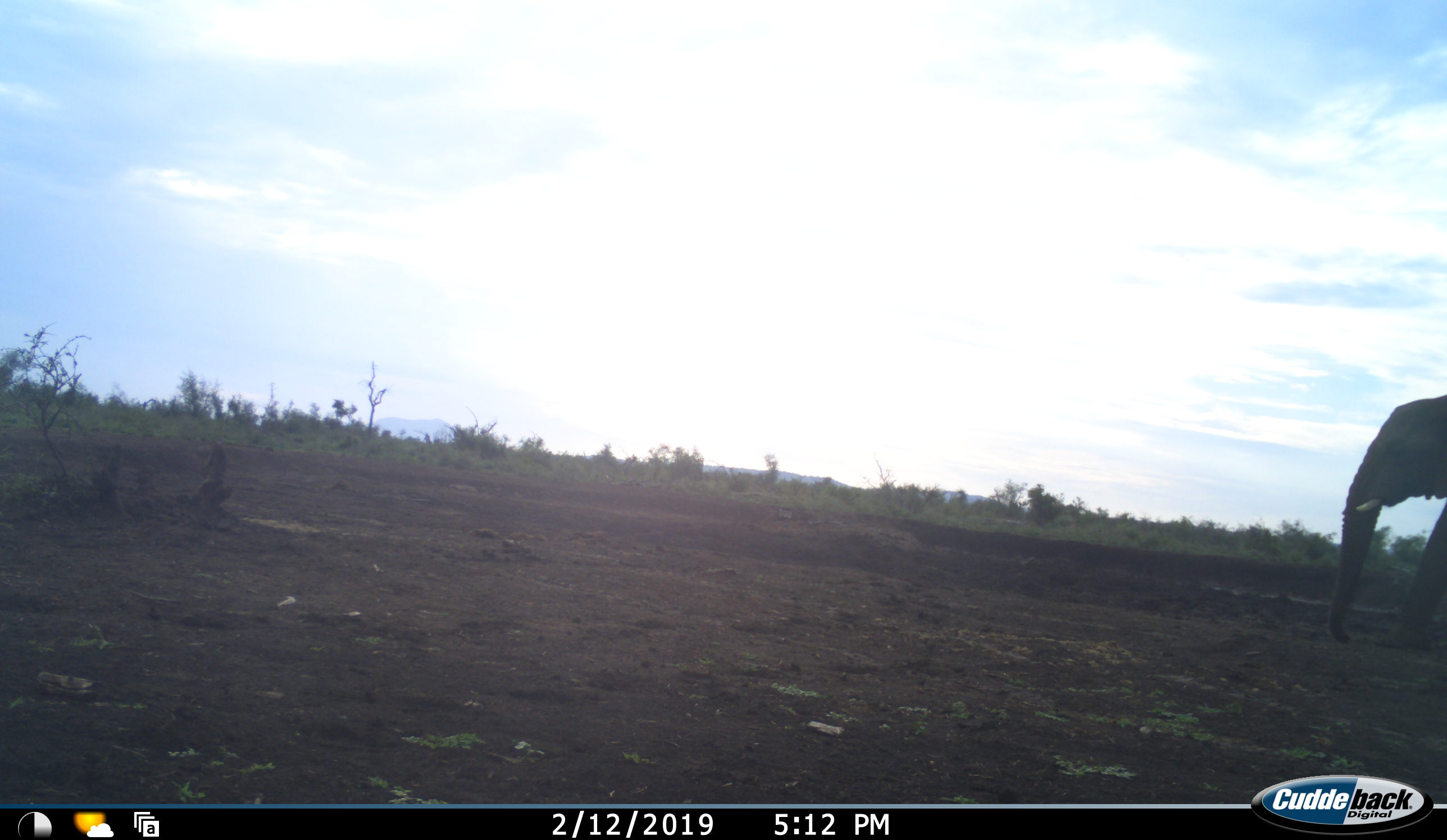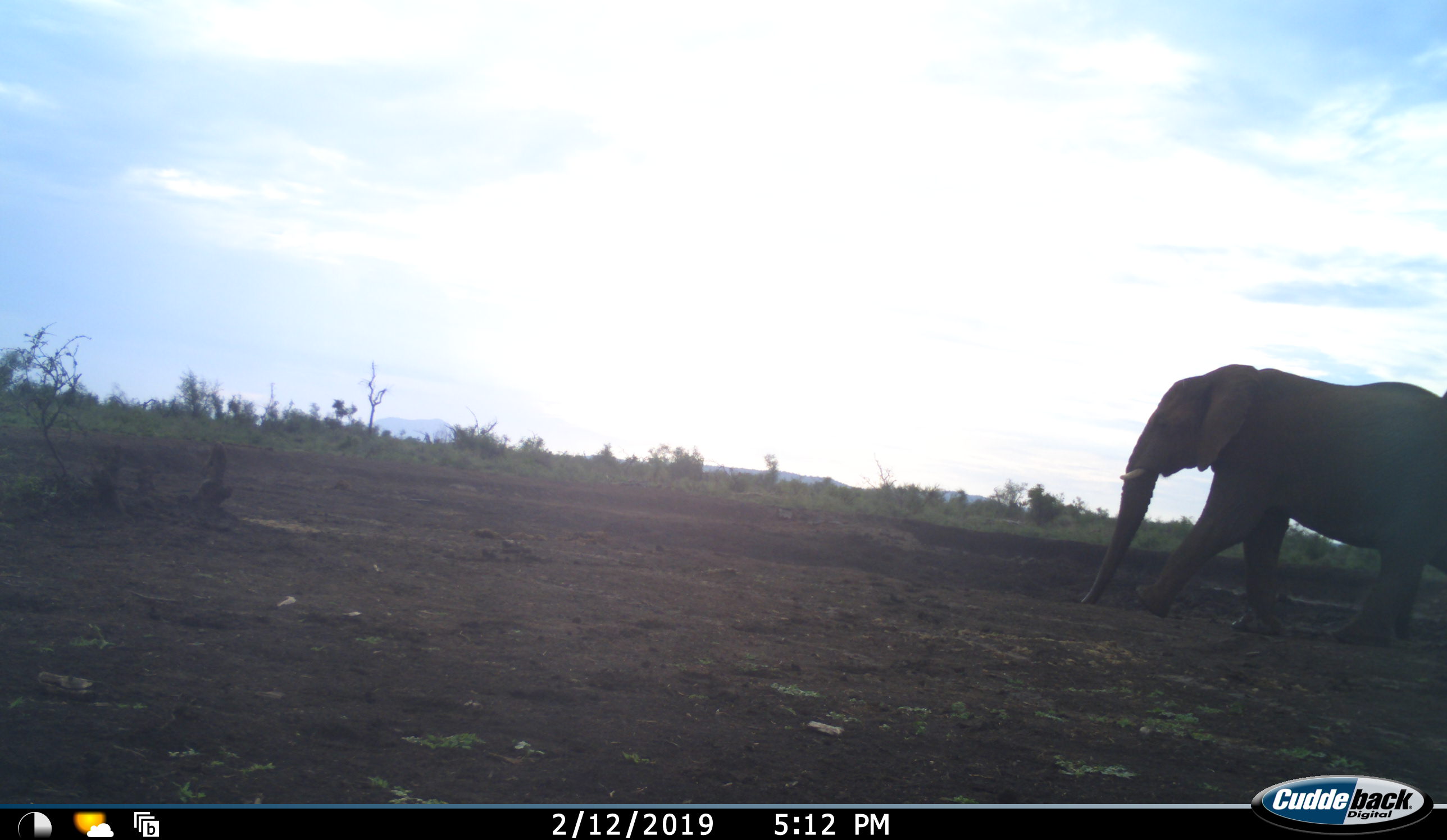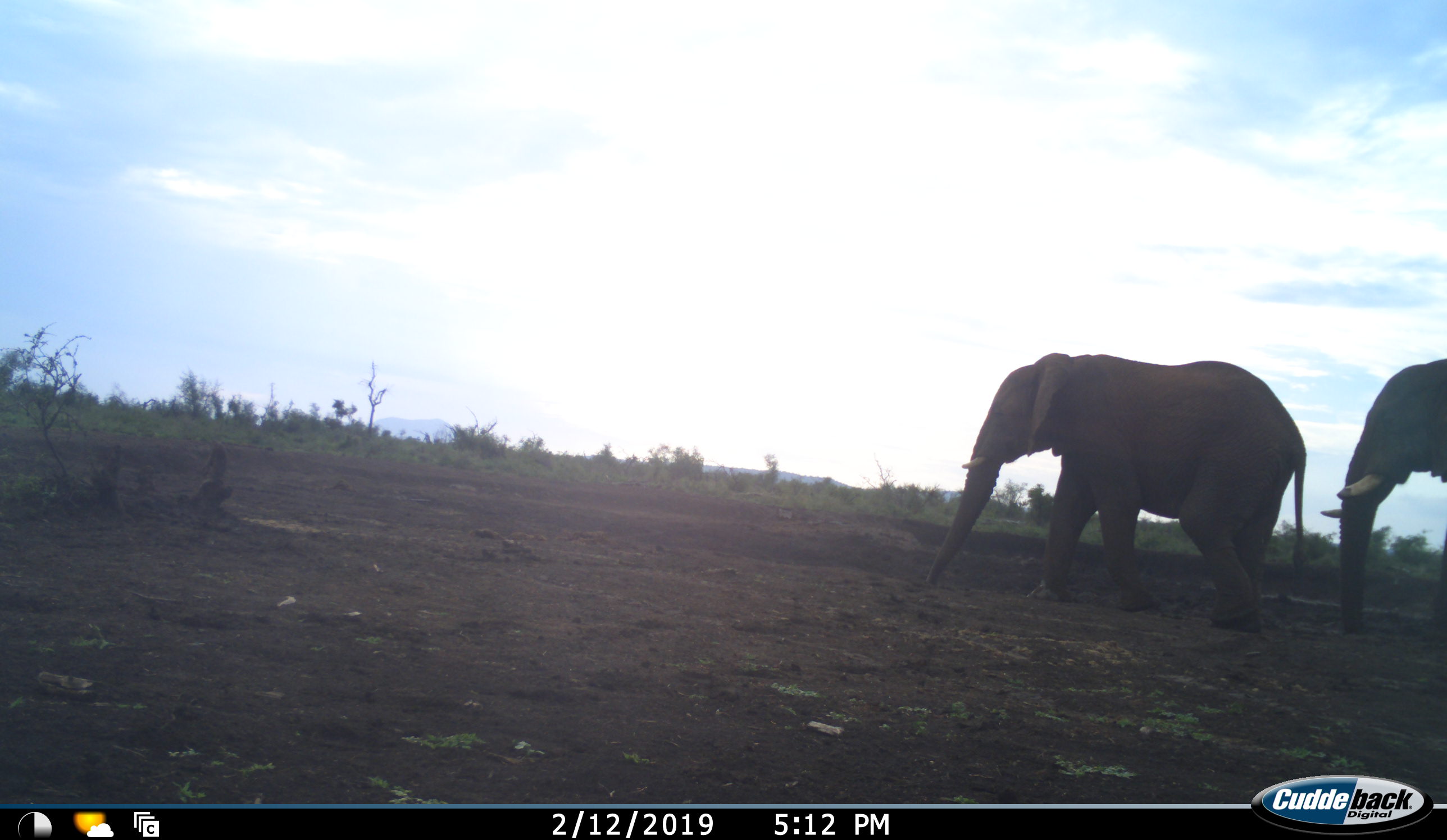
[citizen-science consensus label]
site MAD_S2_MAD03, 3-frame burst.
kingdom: Animalia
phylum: Chordata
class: Mammalia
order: Proboscidea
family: Elephantidae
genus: Loxodonta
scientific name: Loxodonta africana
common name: african bush elephant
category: elephant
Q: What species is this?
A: Elephant (african bush elephant) (Loxodonta africana).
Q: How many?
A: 2.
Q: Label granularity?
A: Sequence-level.